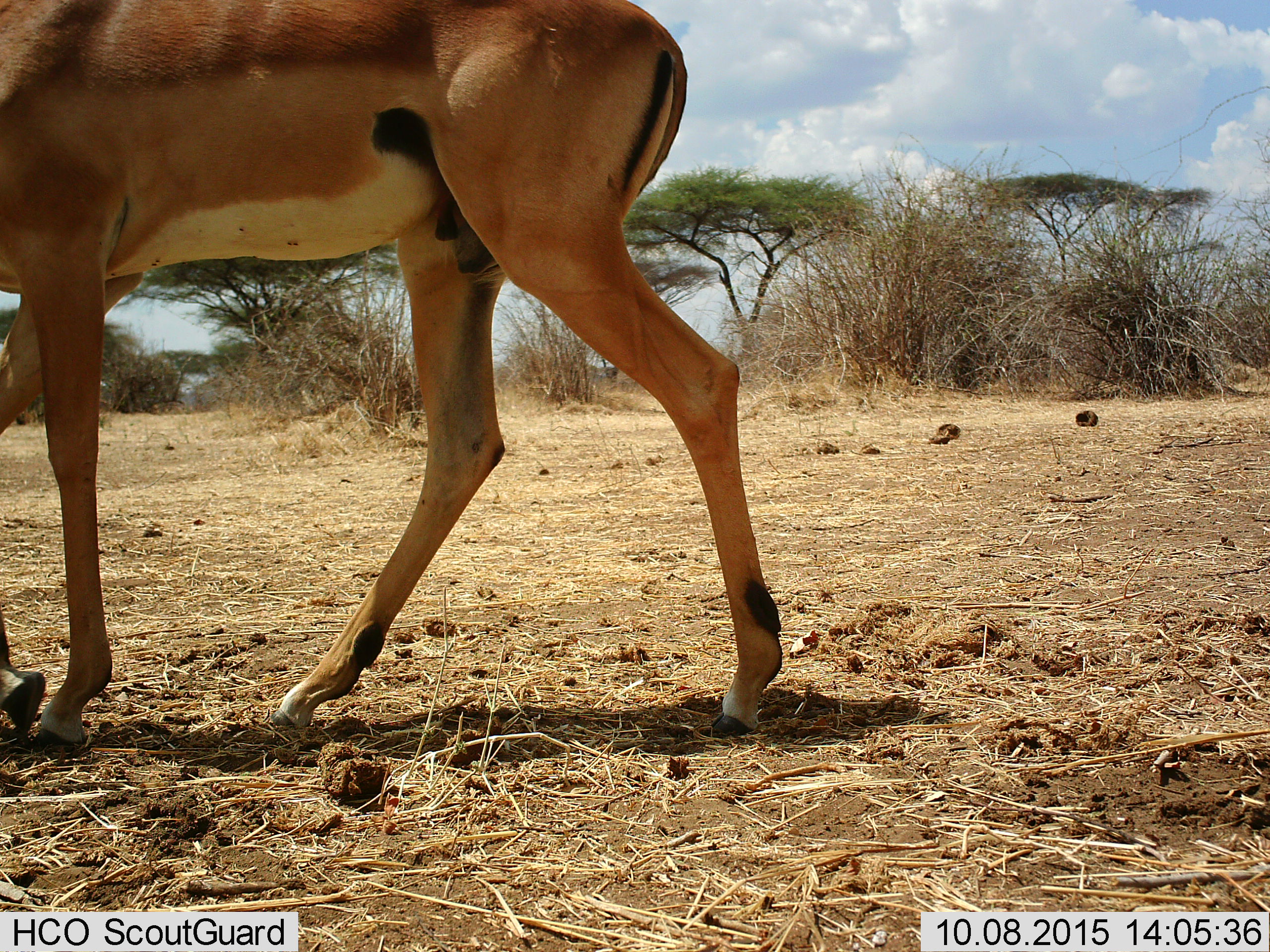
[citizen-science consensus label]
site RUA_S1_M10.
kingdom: Animalia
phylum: Chordata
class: Mammalia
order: Artiodactyla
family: Bovidae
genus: Aepyceros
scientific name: Aepyceros melampus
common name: impala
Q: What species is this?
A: Impala (Aepyceros melampus).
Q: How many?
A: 1.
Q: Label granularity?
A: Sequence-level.